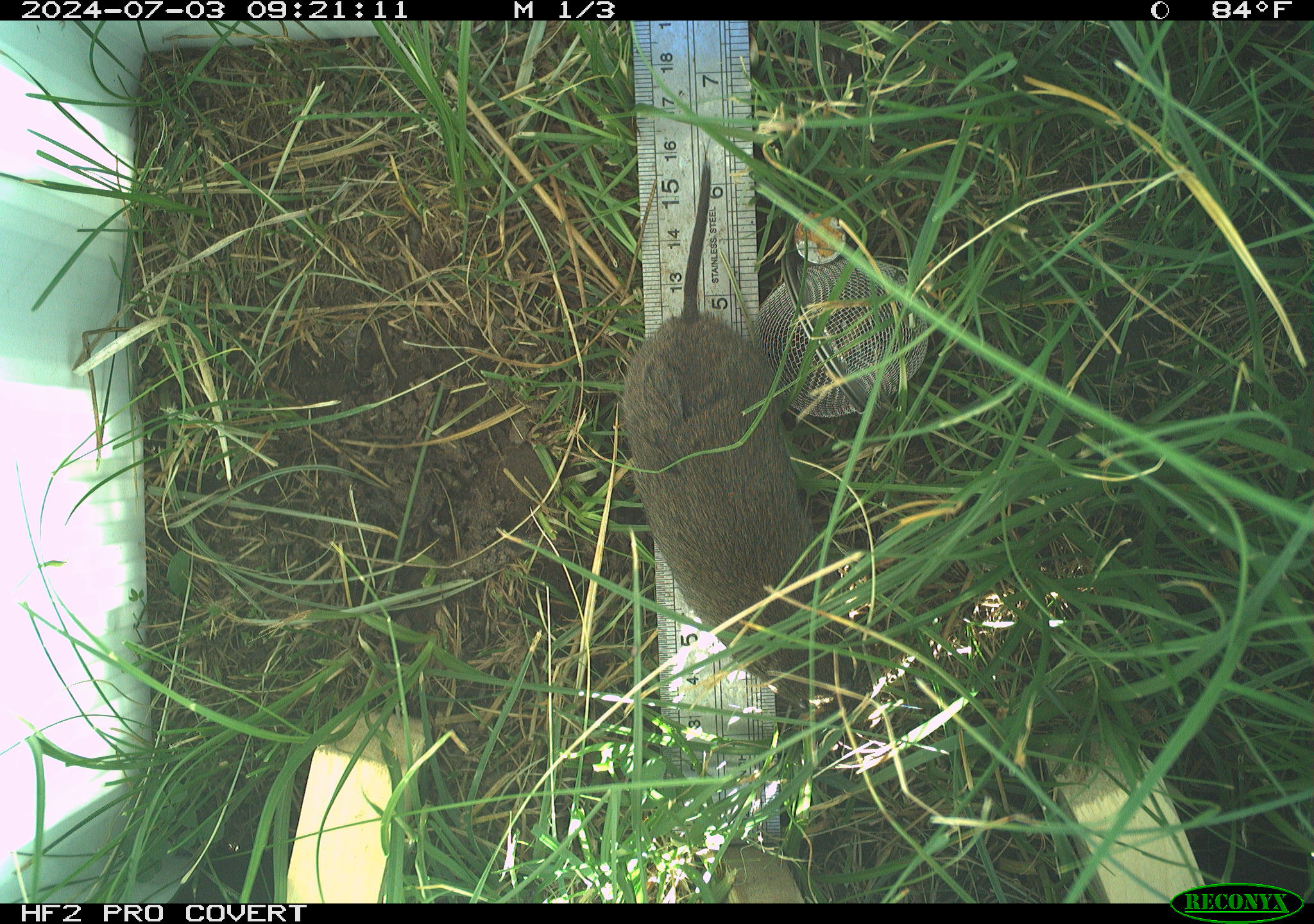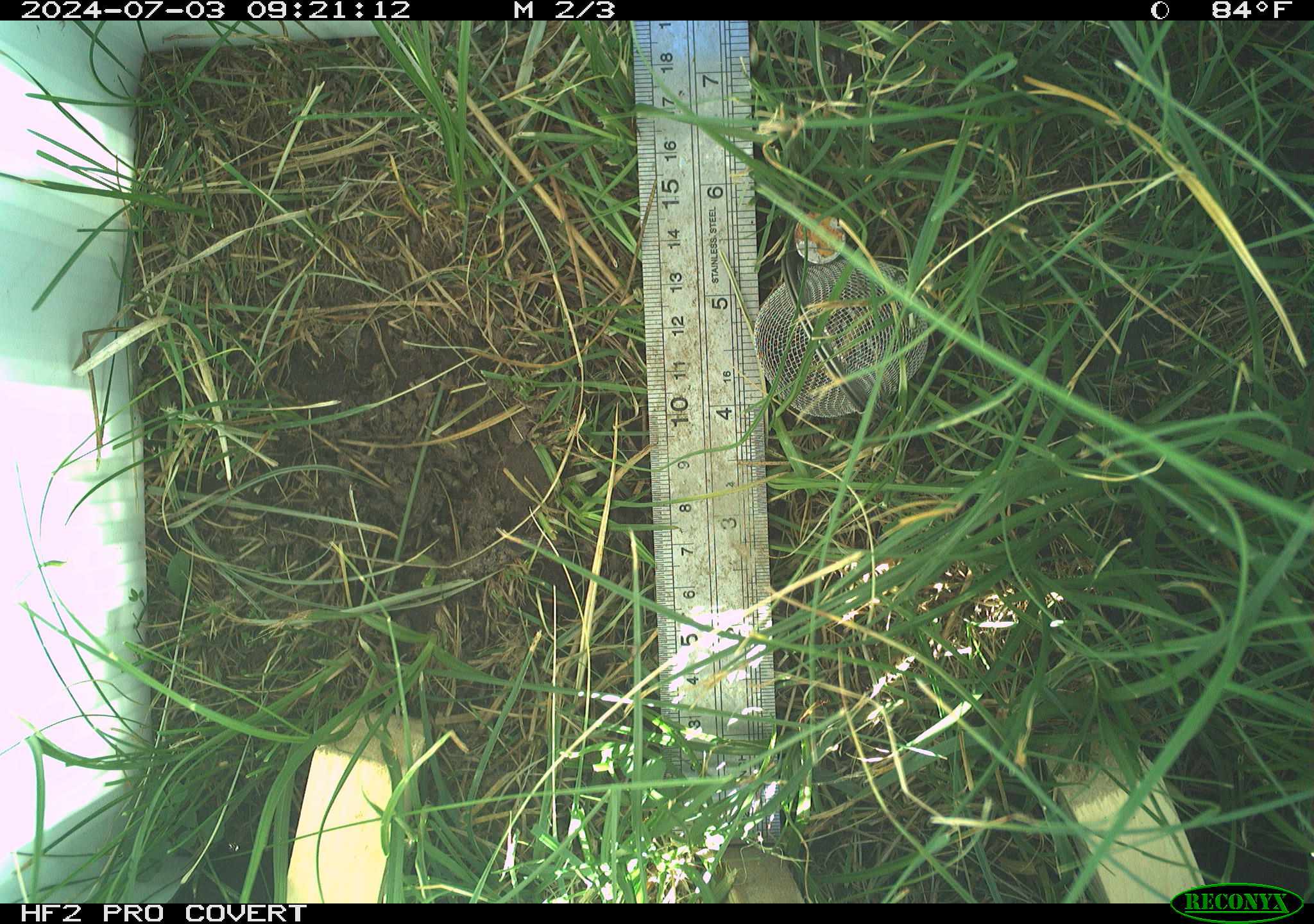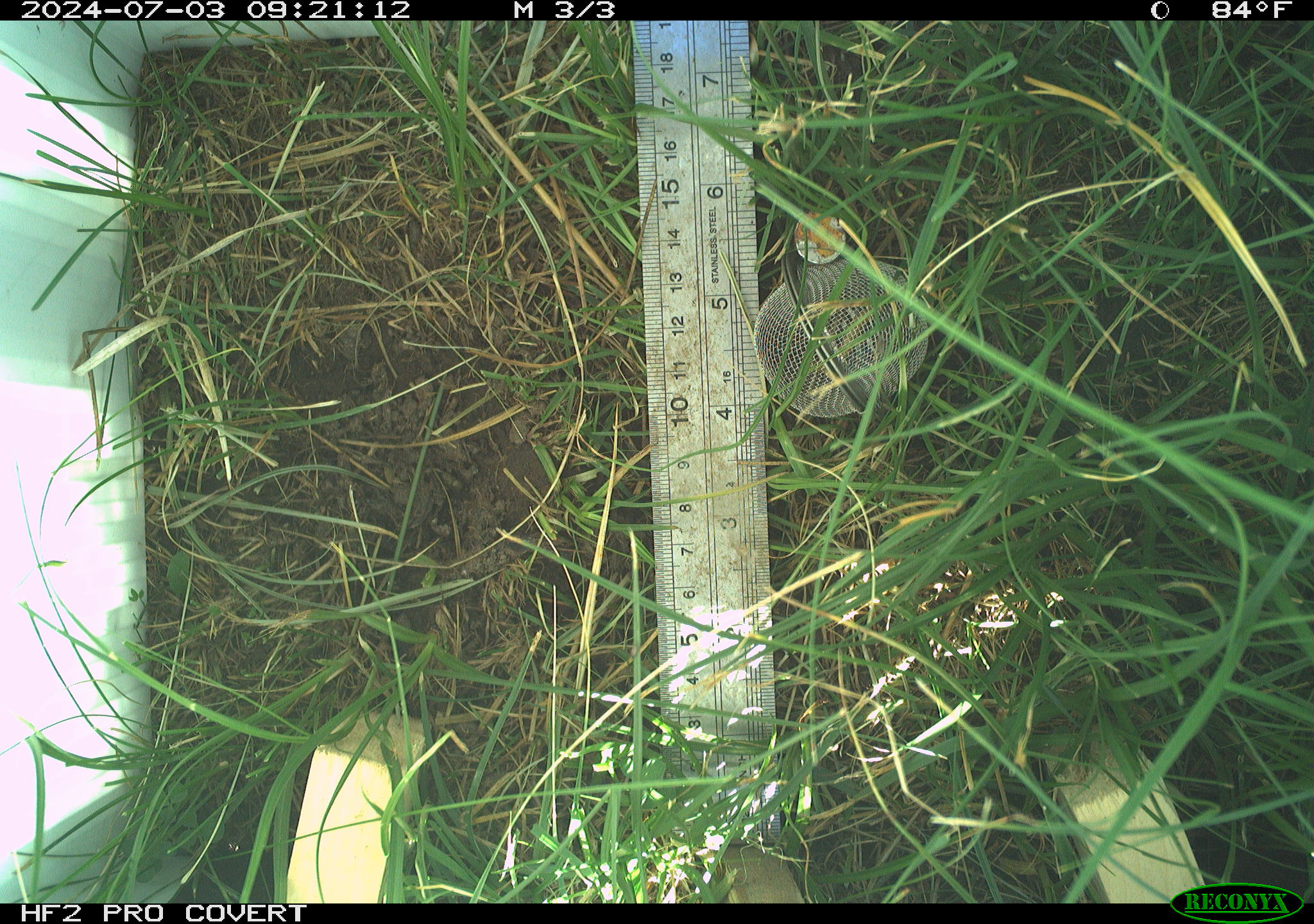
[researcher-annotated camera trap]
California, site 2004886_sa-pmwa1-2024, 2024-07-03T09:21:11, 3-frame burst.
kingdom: Animalia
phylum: Chordata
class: Mammalia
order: Rodentia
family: Cricetidae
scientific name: Arvicolinae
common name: voles, lemmings, and muskrats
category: arvicolinae subfamily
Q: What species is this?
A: Arvicolinae subfamily (voles, lemmings, and muskrats) (Arvicolinae).